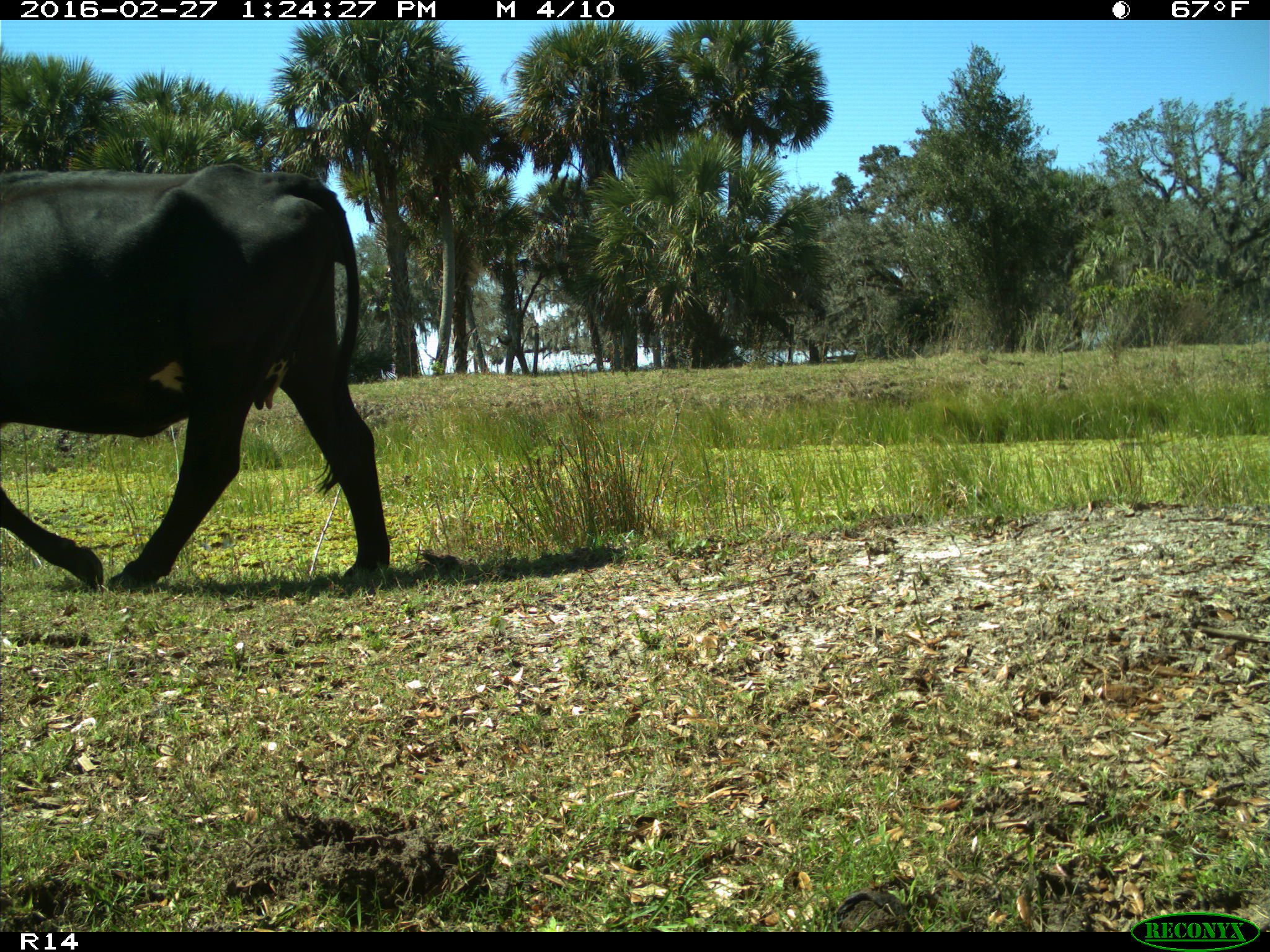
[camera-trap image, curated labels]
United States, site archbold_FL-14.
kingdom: Animalia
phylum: Chordata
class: Mammalia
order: Artiodactyla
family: Bovidae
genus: Bos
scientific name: Bos taurus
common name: domestic cow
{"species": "Bos taurus (domestic cow)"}